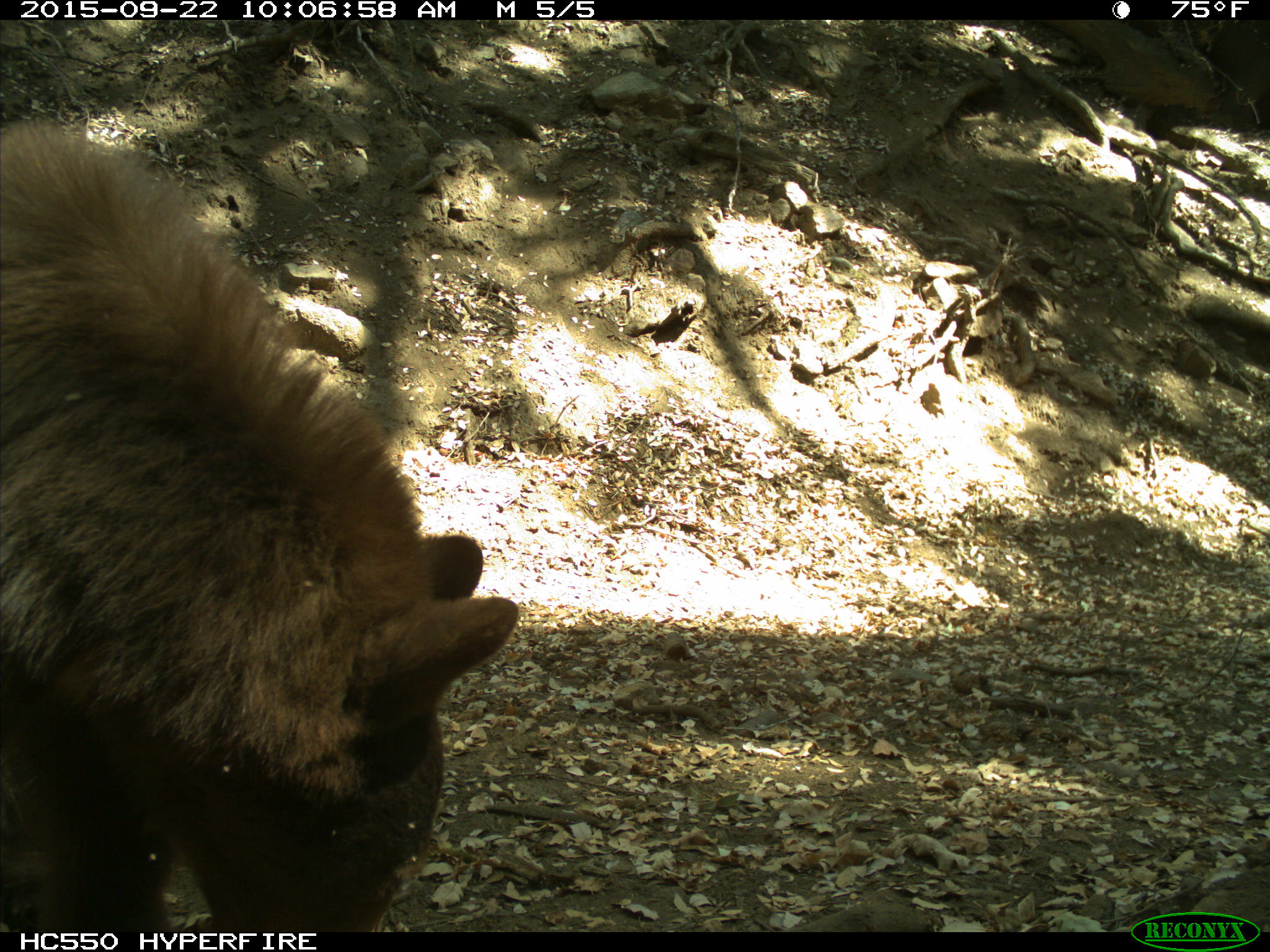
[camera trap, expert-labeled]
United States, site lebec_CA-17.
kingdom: Animalia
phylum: Chordata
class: Mammalia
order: Carnivora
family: Ursidae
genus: Ursus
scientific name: Ursus americanus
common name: american black bear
Ursus americanus (american black bear).